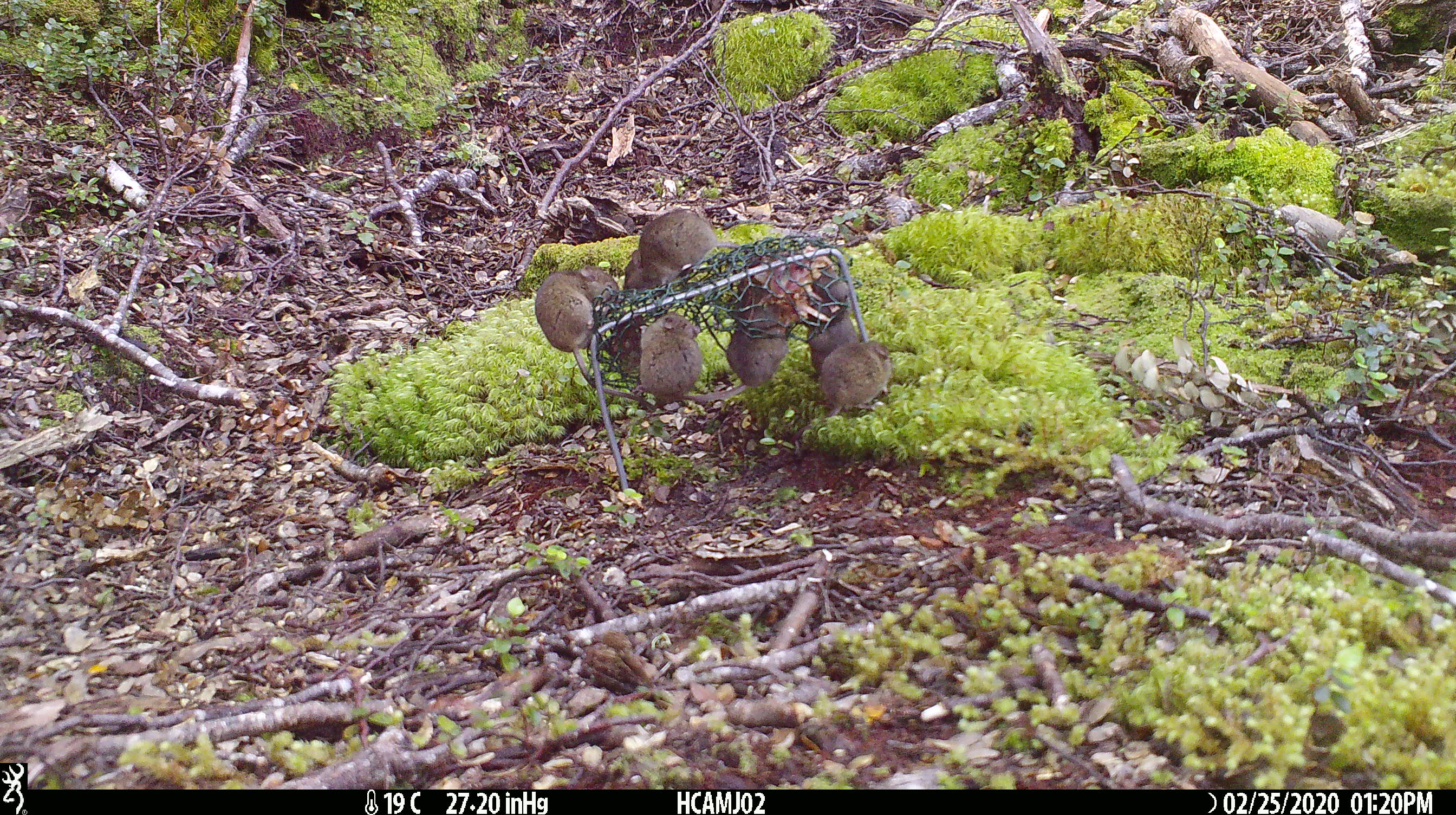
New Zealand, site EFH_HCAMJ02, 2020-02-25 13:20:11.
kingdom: Animalia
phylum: Chordata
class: Mammalia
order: Rodentia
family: Muridae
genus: Mus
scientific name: Mus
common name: mouse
Mouse (Mus).